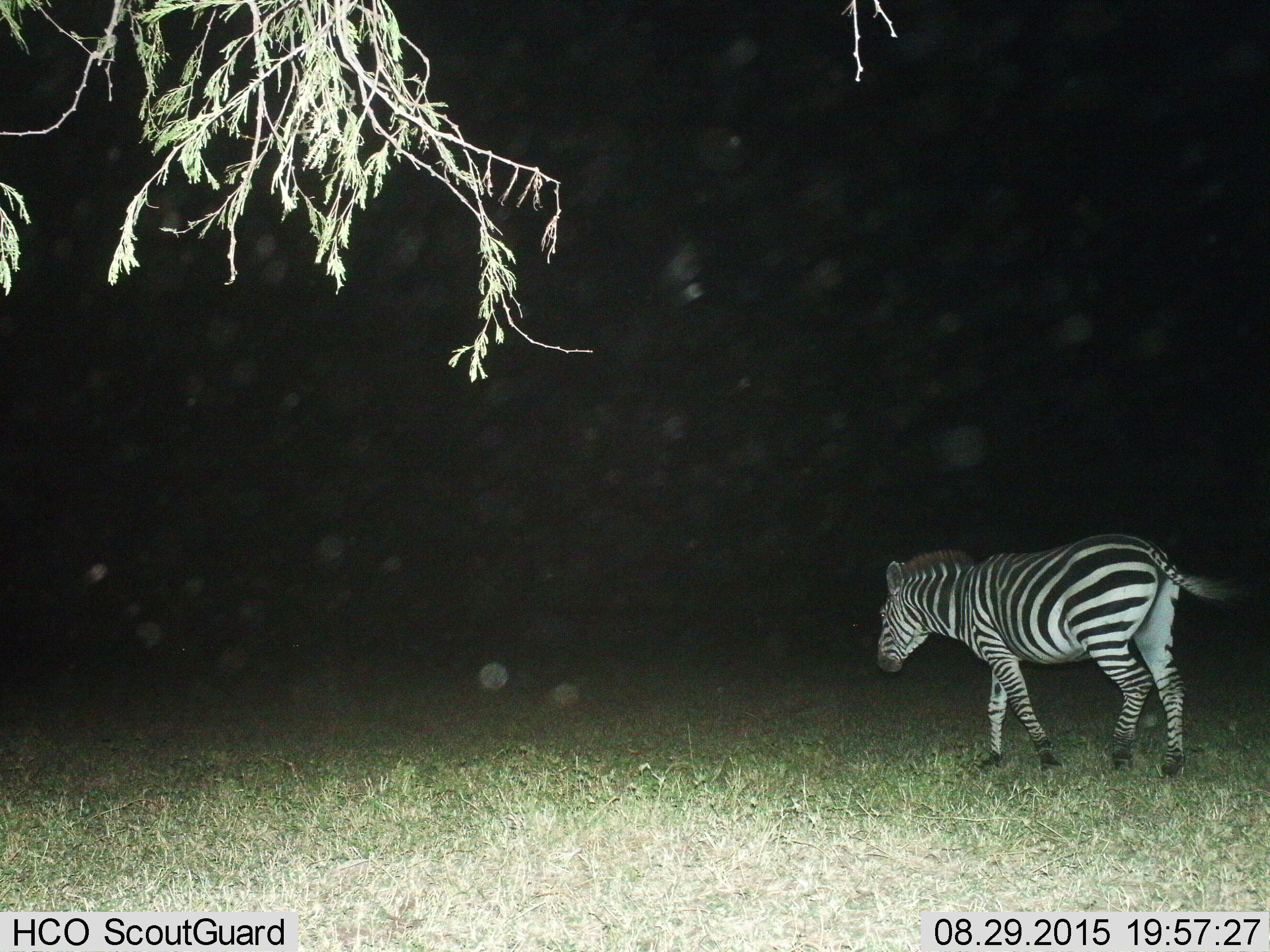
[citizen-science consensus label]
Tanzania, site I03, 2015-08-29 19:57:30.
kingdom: Animalia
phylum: Chordata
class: Mammalia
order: Perissodactyla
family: Equidae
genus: Equus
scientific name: Equus quagga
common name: plains zebra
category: zebra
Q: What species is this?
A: Zebra (plains zebra) (Equus quagga).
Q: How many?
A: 1.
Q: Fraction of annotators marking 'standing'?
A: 22%.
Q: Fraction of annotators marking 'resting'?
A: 0%.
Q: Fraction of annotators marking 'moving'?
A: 78%.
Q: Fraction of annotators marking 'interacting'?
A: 0%.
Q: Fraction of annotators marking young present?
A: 0%.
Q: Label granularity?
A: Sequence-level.